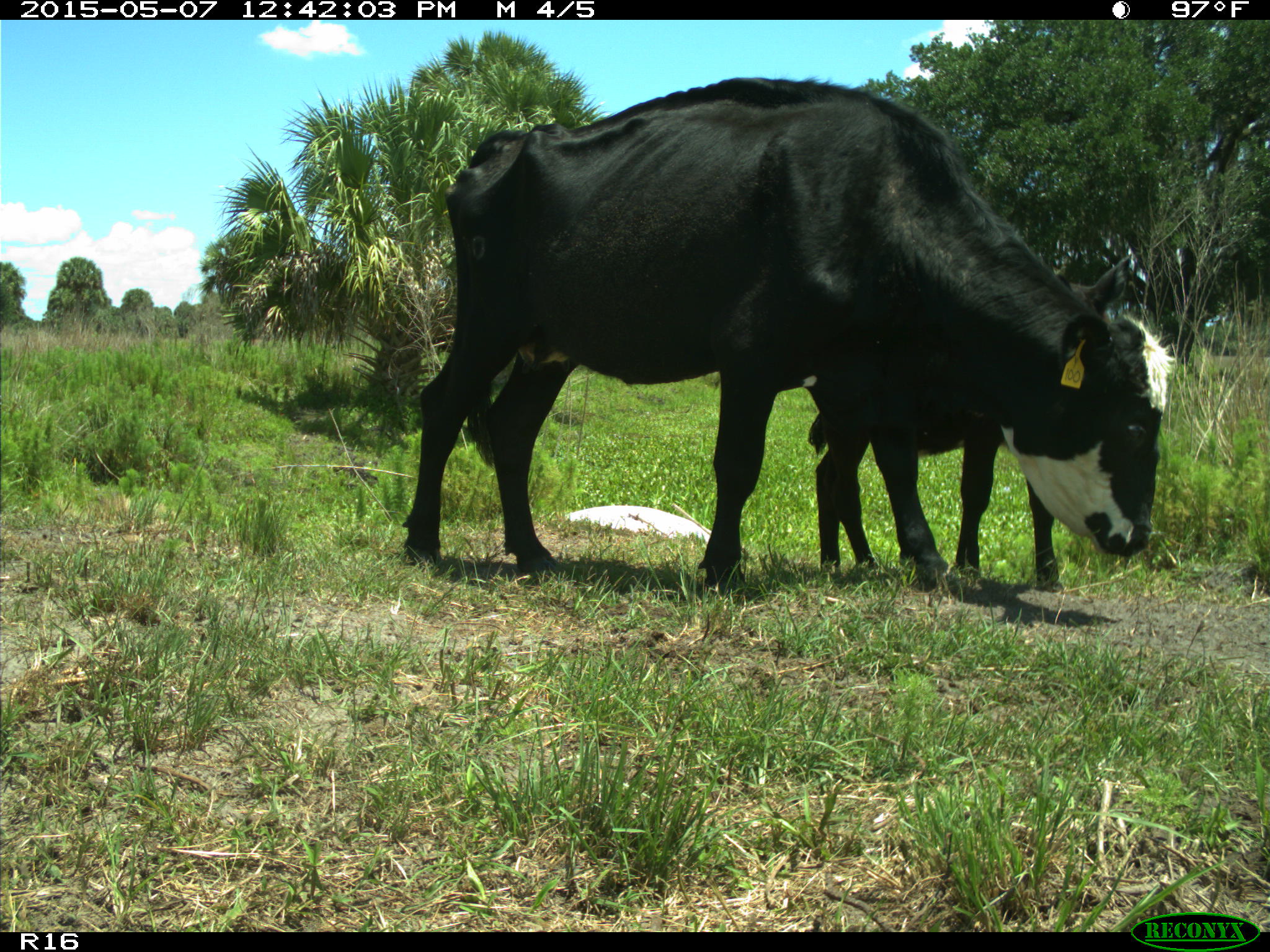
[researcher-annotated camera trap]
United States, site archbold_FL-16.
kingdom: Animalia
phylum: Chordata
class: Mammalia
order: Artiodactyla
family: Bovidae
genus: Bos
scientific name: Bos taurus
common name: domestic cow